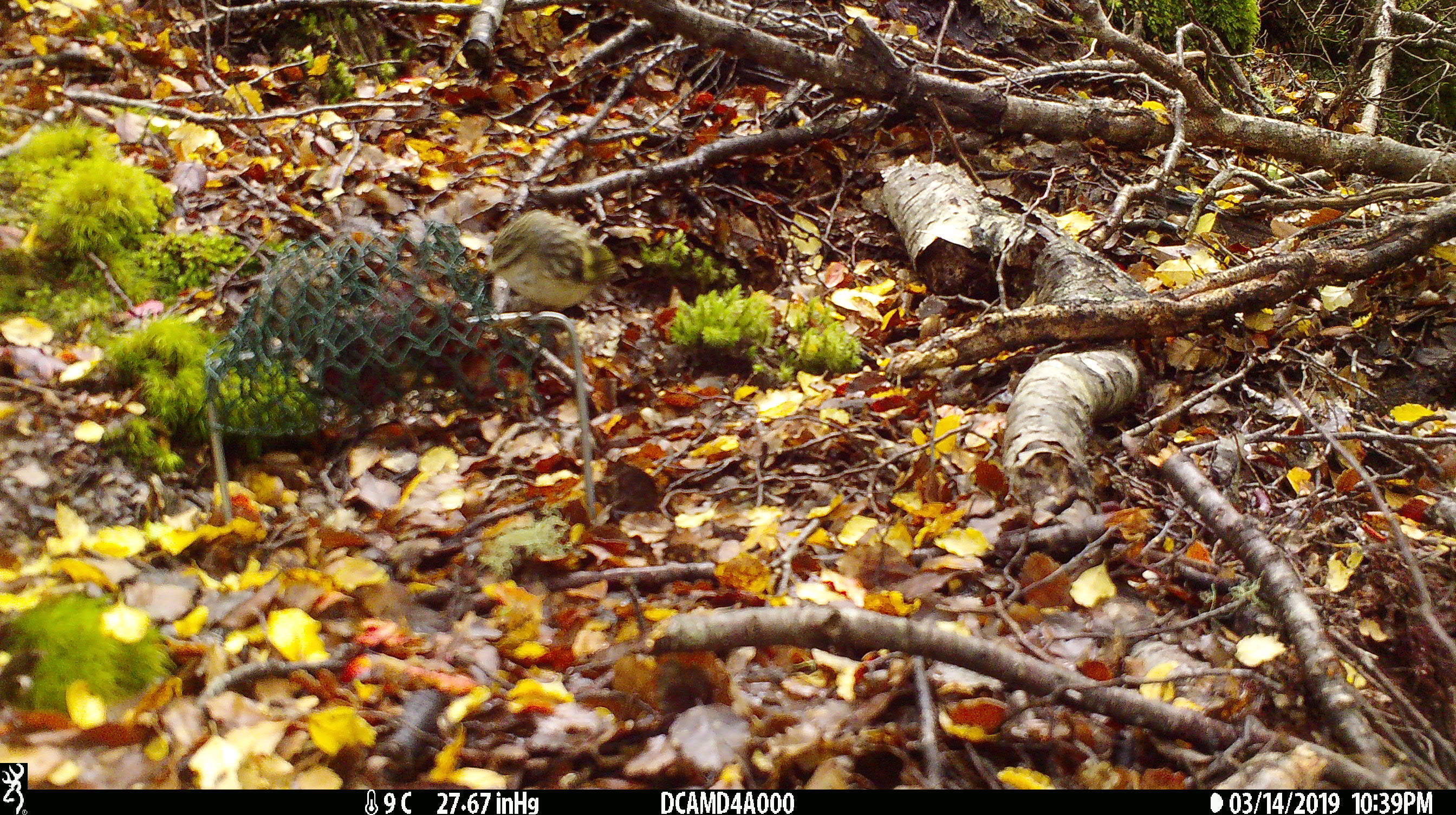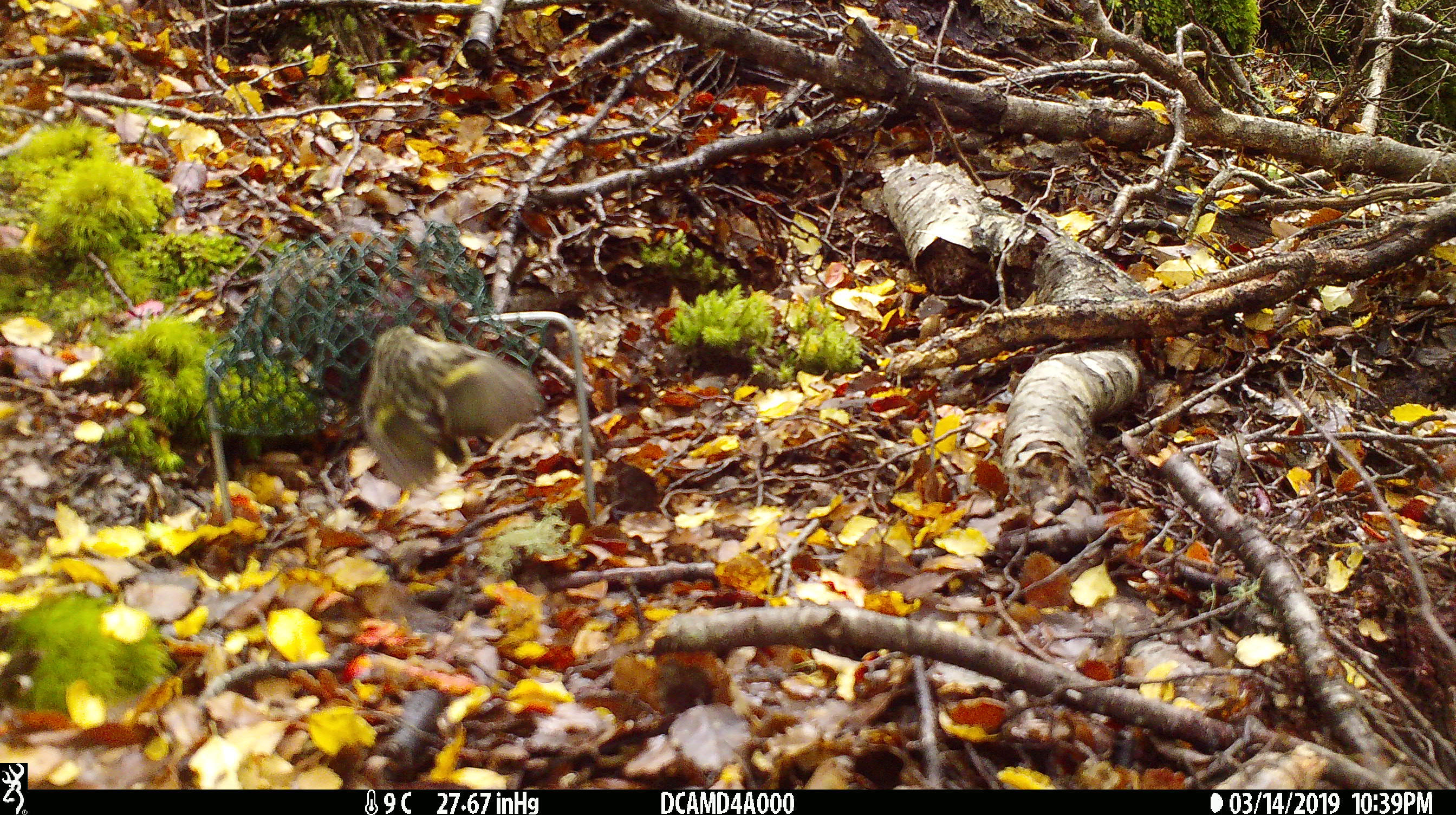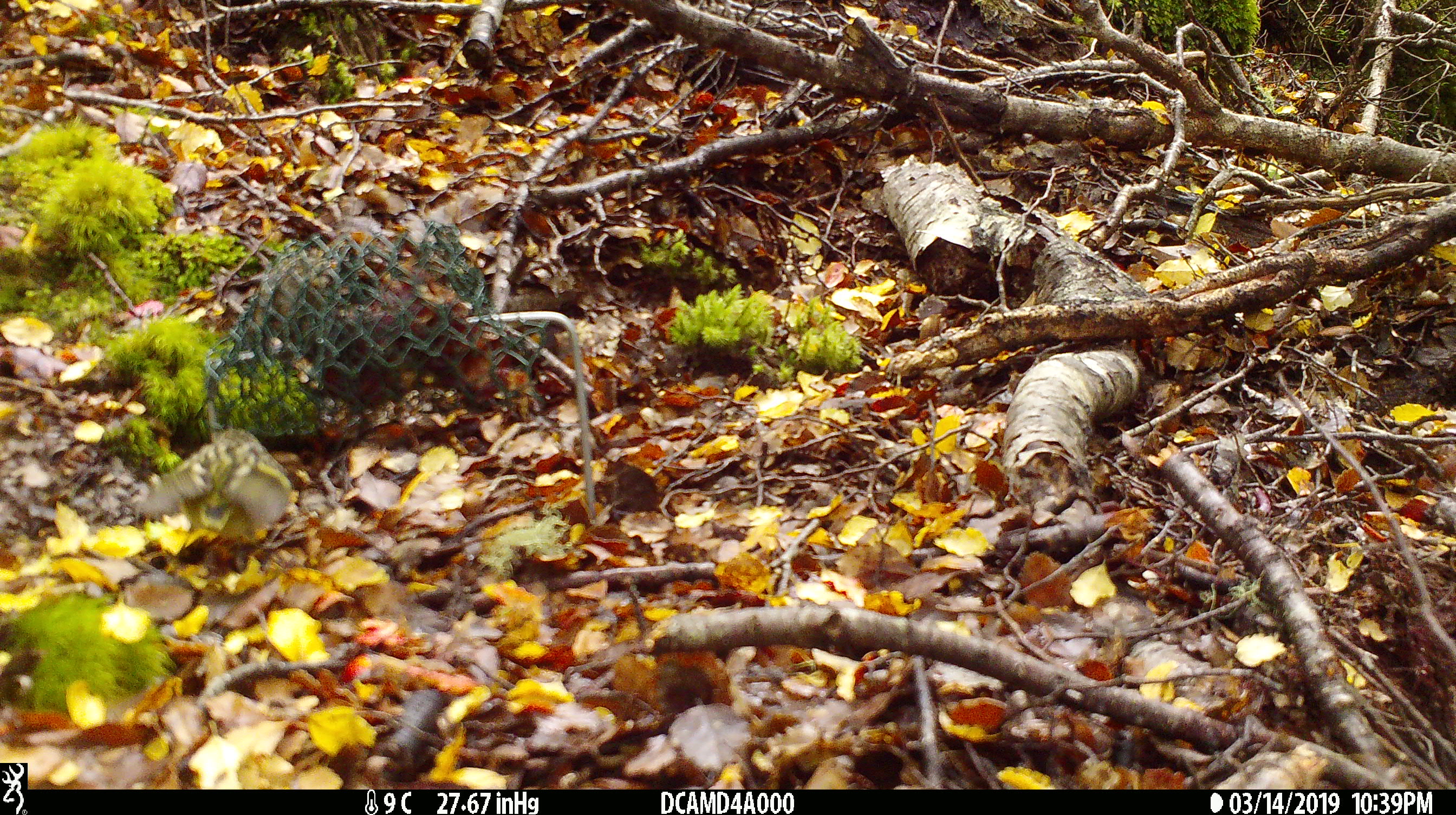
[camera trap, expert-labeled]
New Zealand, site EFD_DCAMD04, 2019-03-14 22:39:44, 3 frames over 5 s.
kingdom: Animalia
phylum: Chordata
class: Aves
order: Passeriformes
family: Acanthisittidae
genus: Acanthisitta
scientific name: Acanthisitta chloris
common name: rifleman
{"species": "rifleman (Acanthisitta chloris)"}